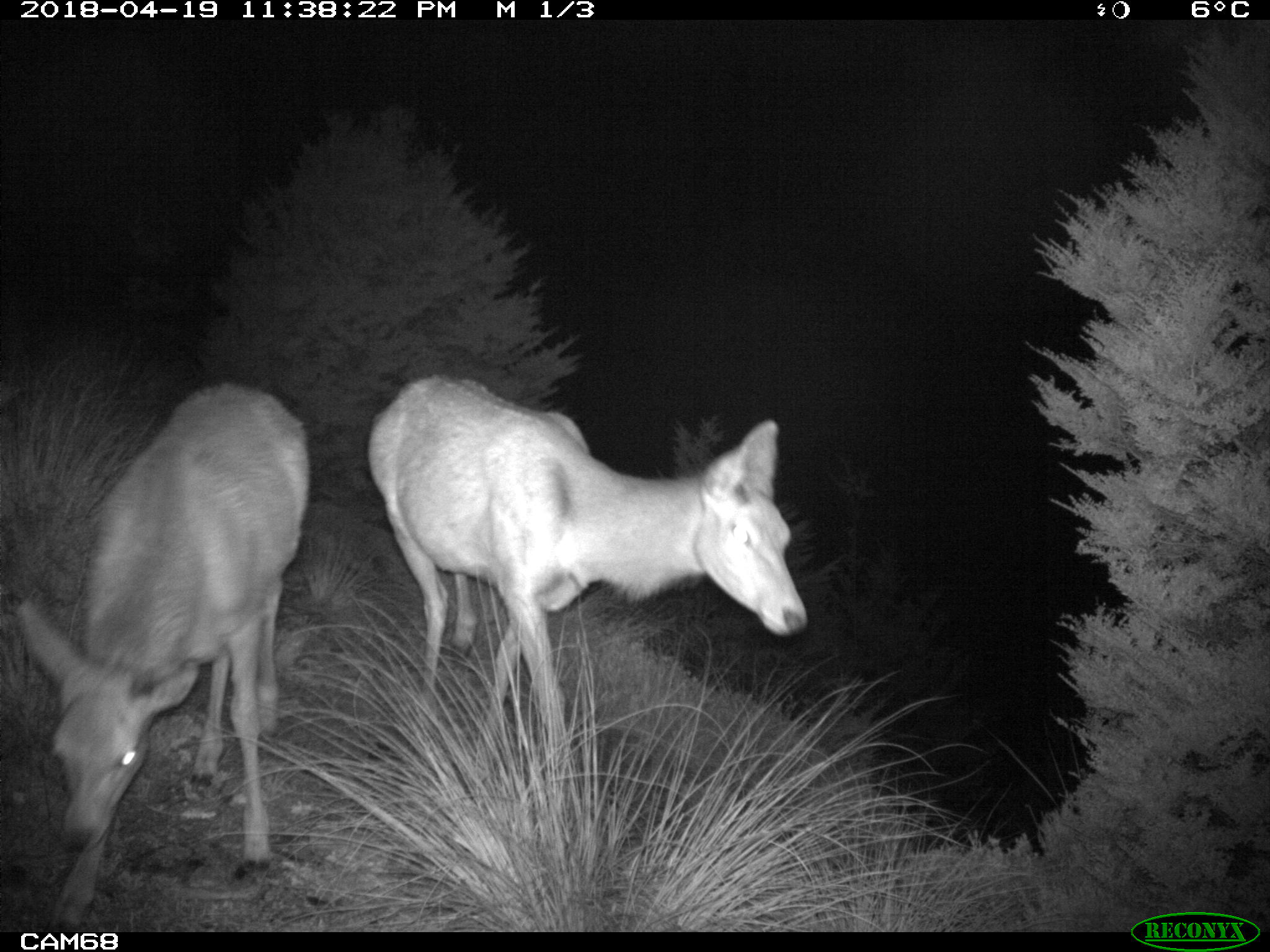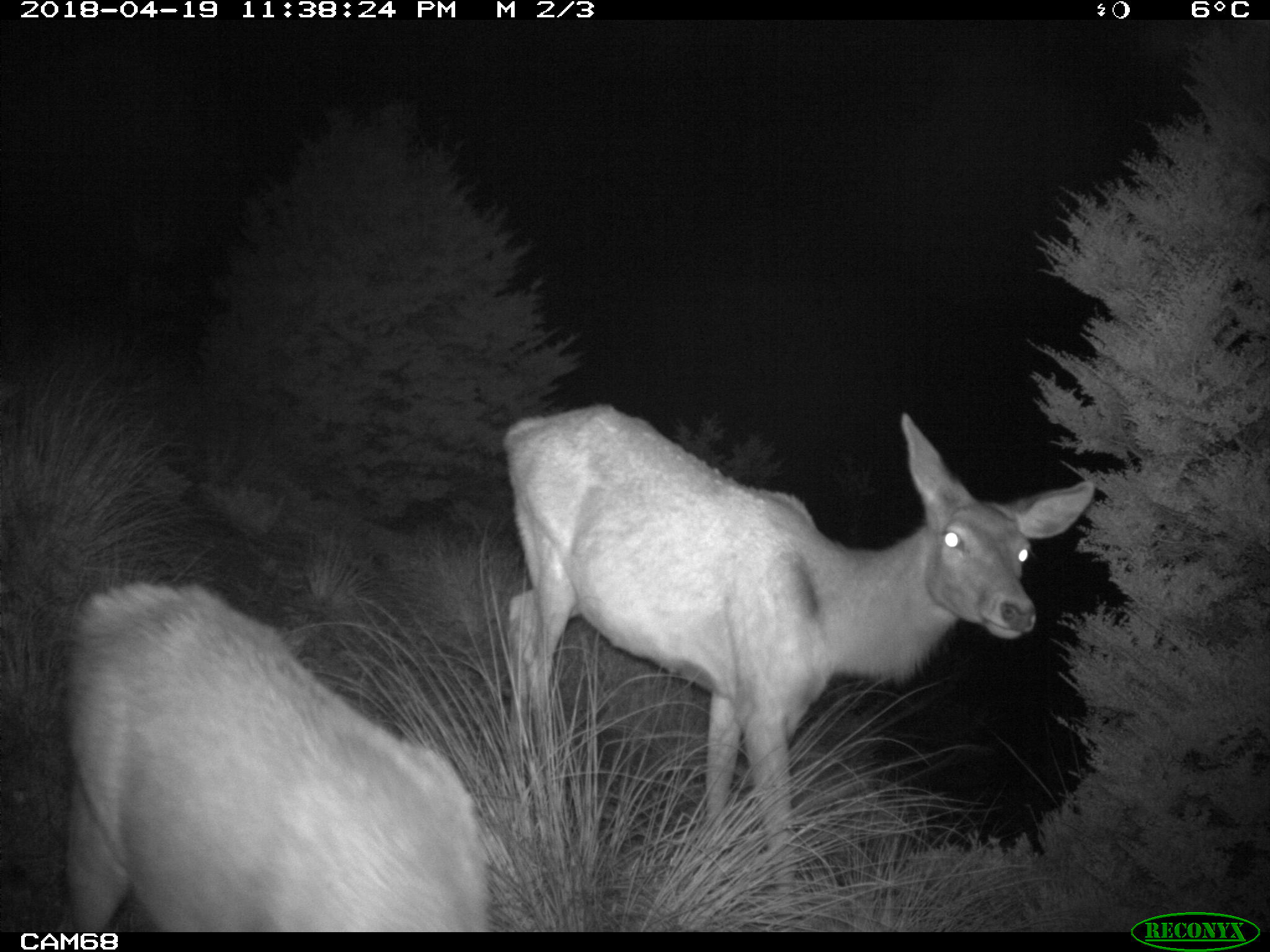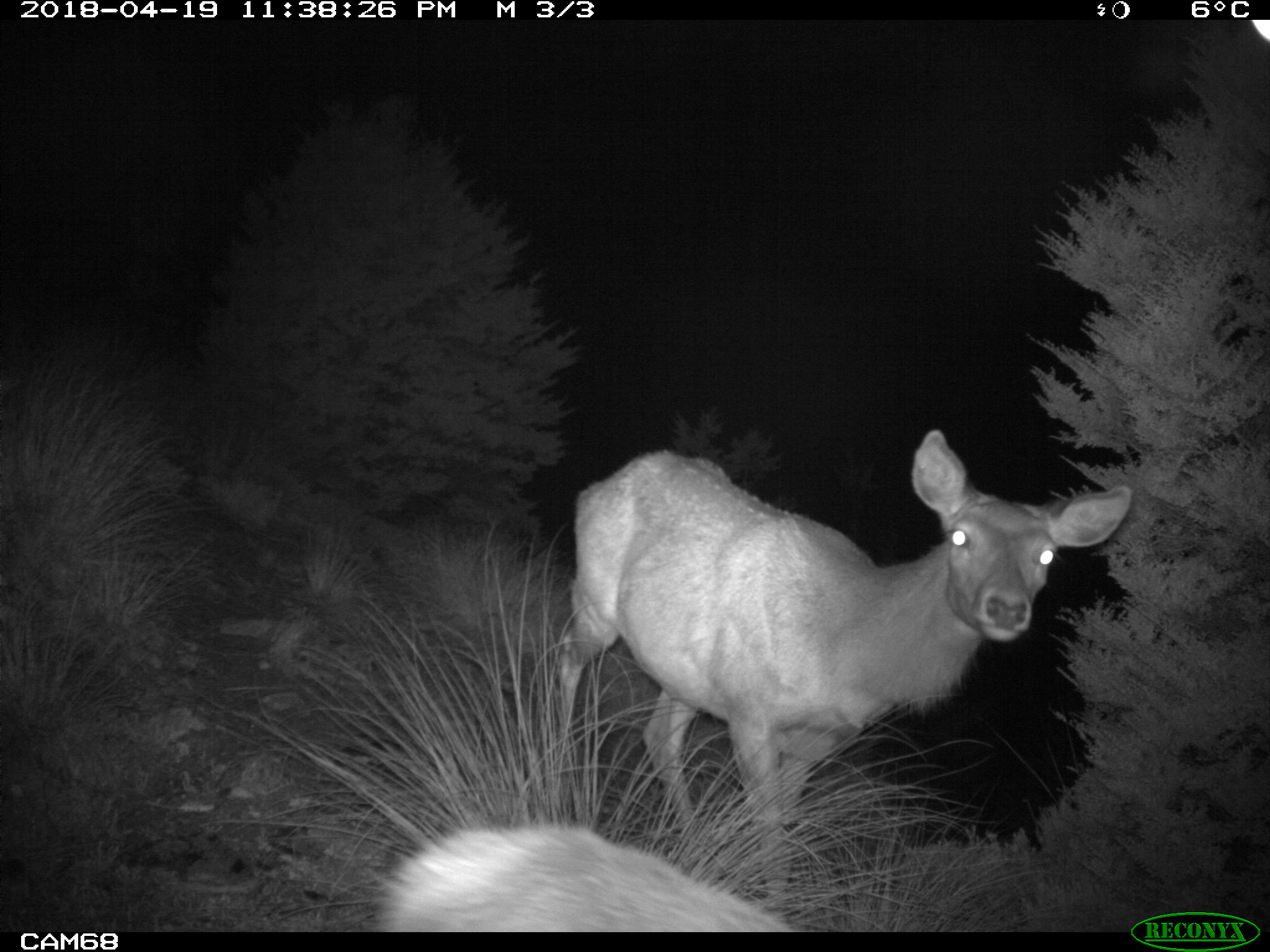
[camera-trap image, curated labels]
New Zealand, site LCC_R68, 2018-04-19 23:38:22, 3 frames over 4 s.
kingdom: Animalia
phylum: Chordata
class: Mammalia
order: Artiodactyla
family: Cervidae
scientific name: Cervidae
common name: deer